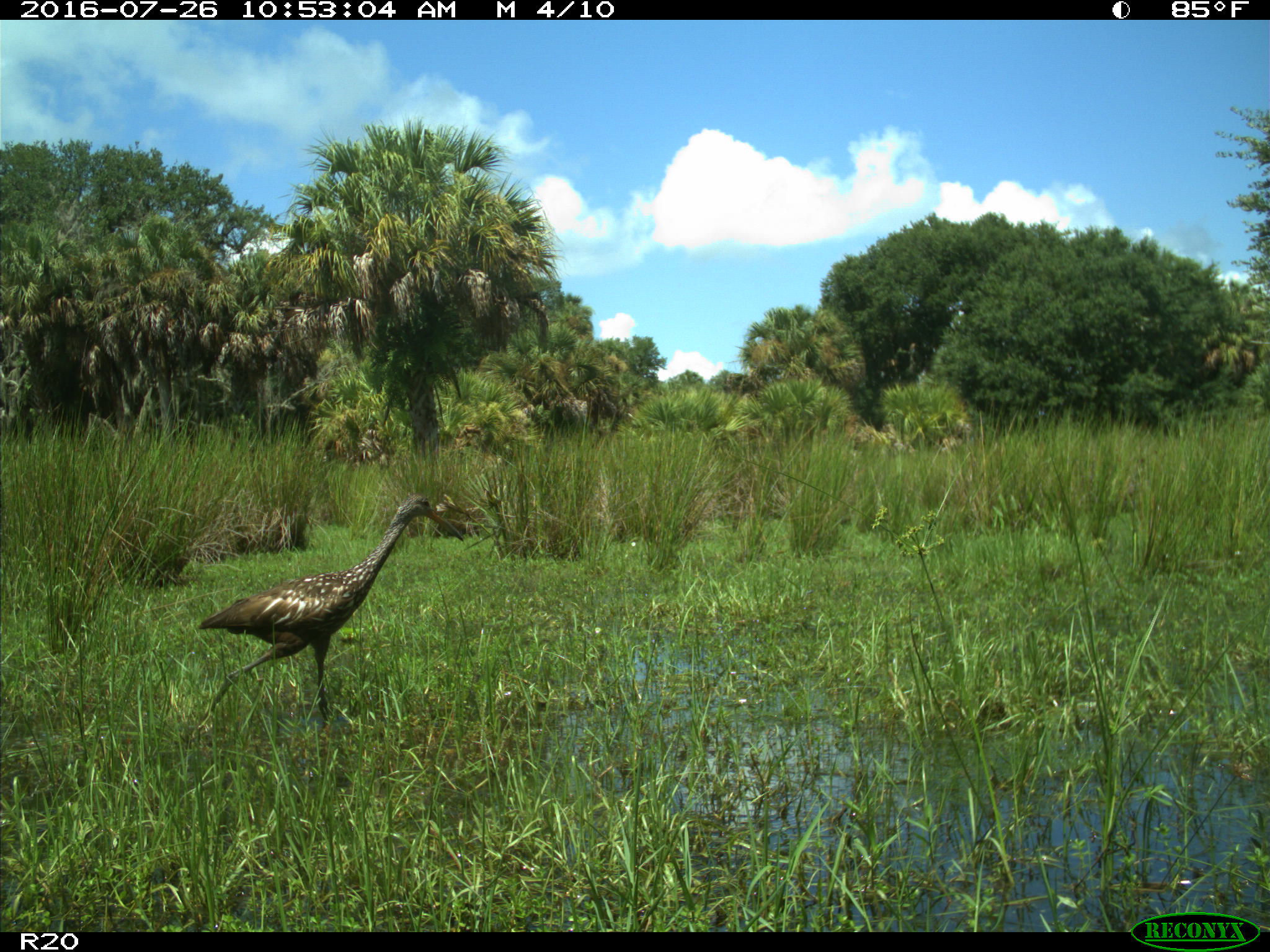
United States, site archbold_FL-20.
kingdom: Animalia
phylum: Chordata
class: Aves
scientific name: Aves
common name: birds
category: unidentified bird